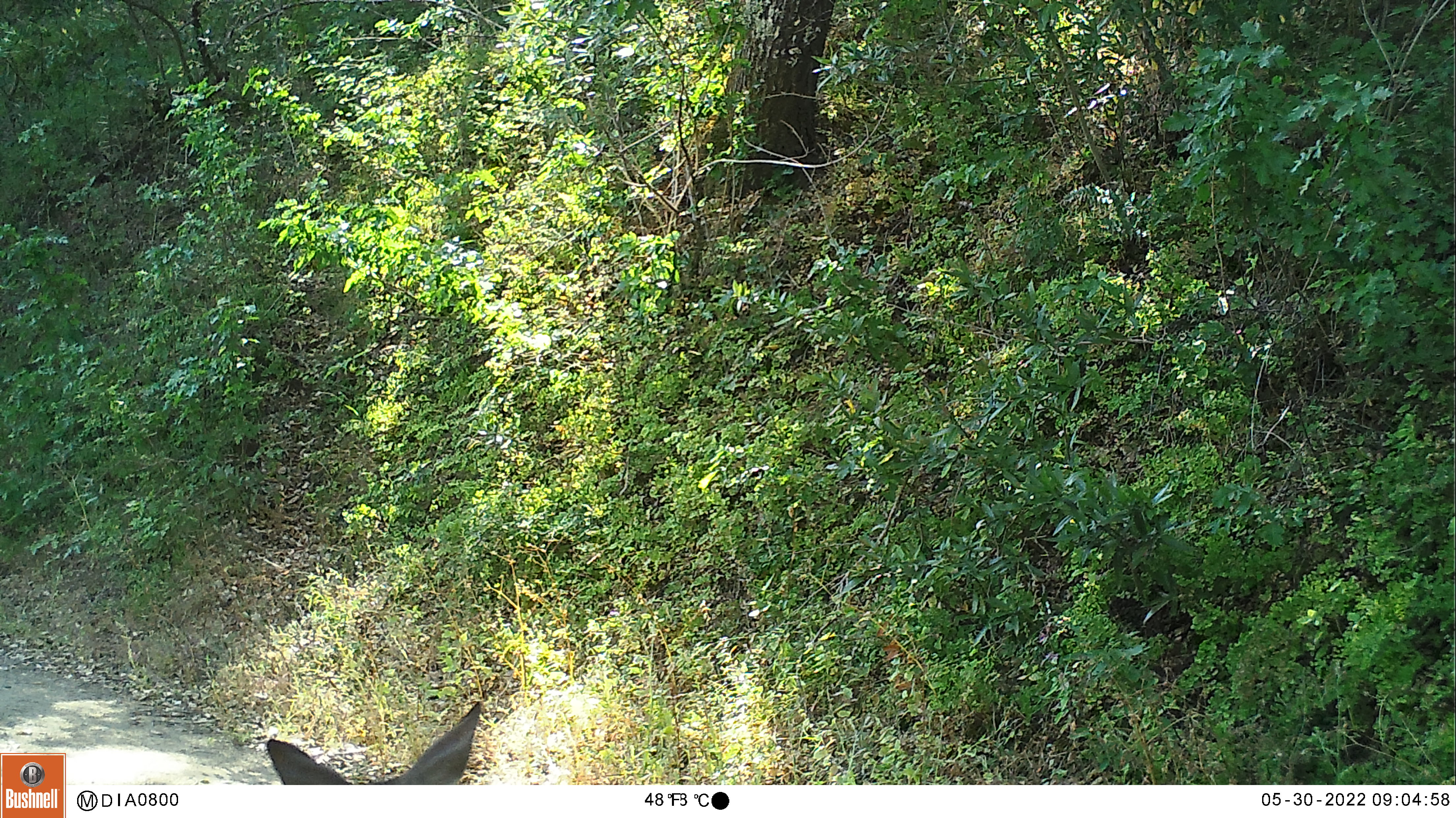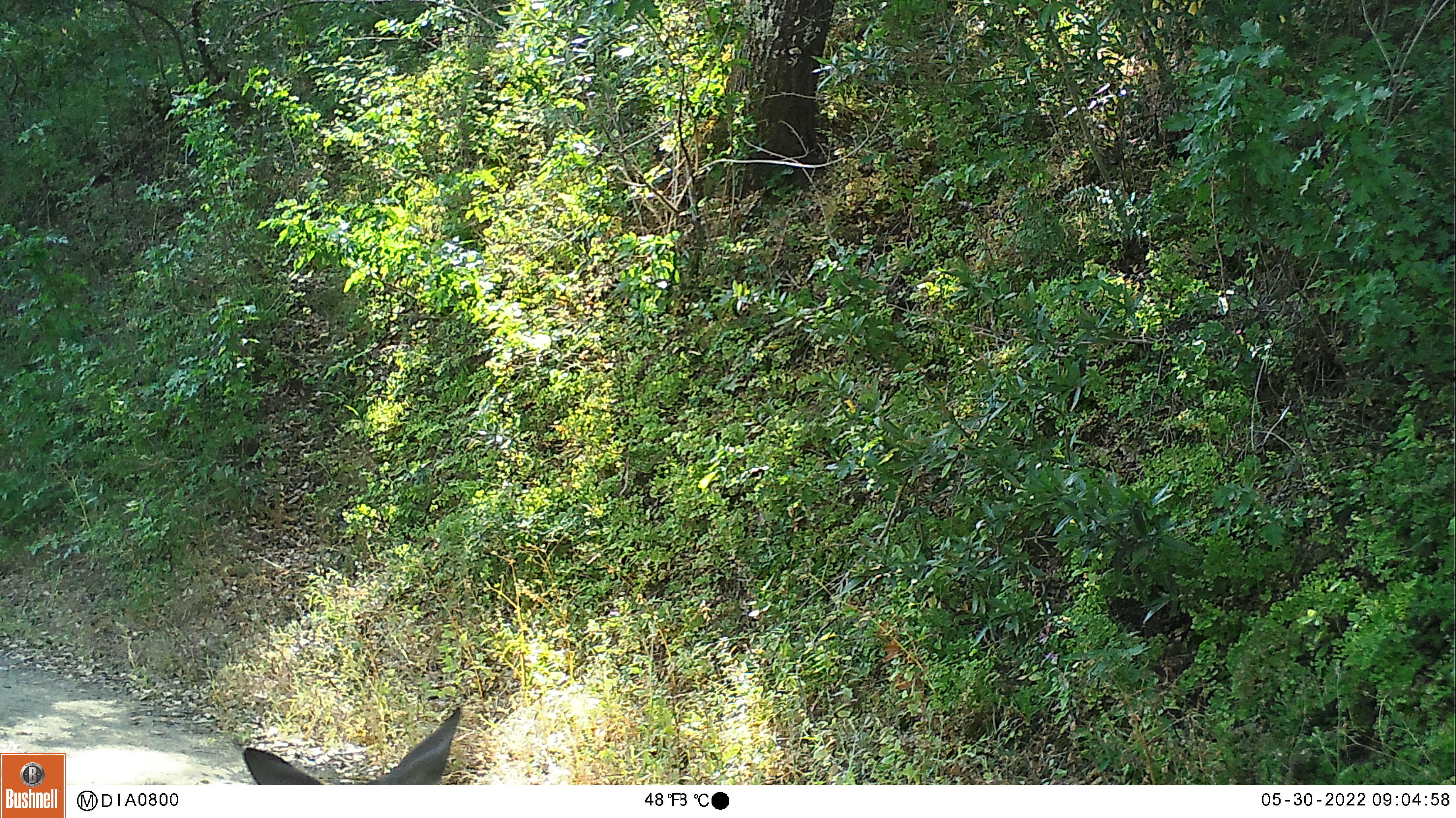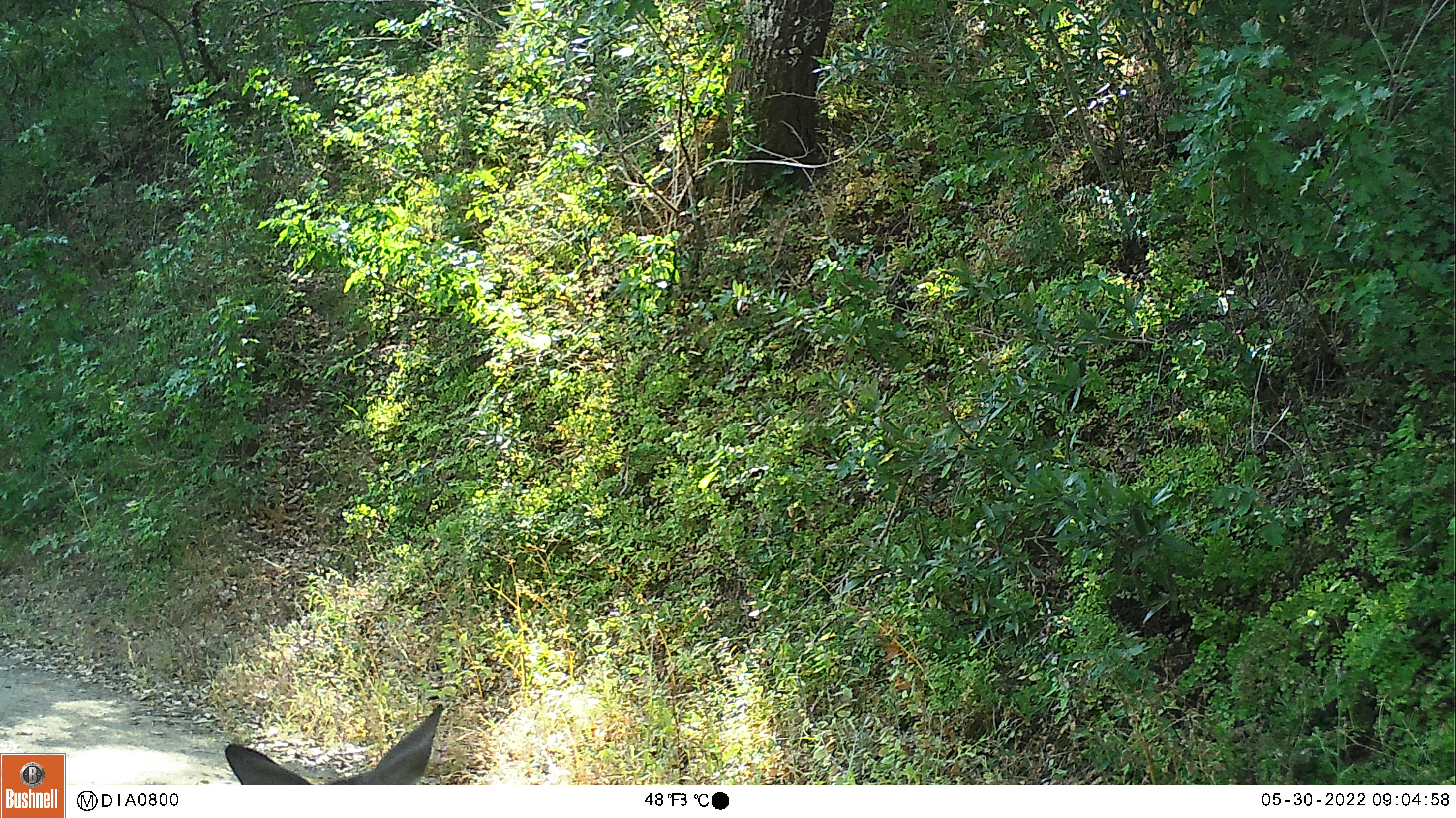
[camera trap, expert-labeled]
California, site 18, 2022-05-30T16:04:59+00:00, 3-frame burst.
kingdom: Animalia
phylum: Chordata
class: Mammalia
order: Artiodactyla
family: Cervidae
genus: Odocoileus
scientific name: Odocoileus hemionus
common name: mule deer